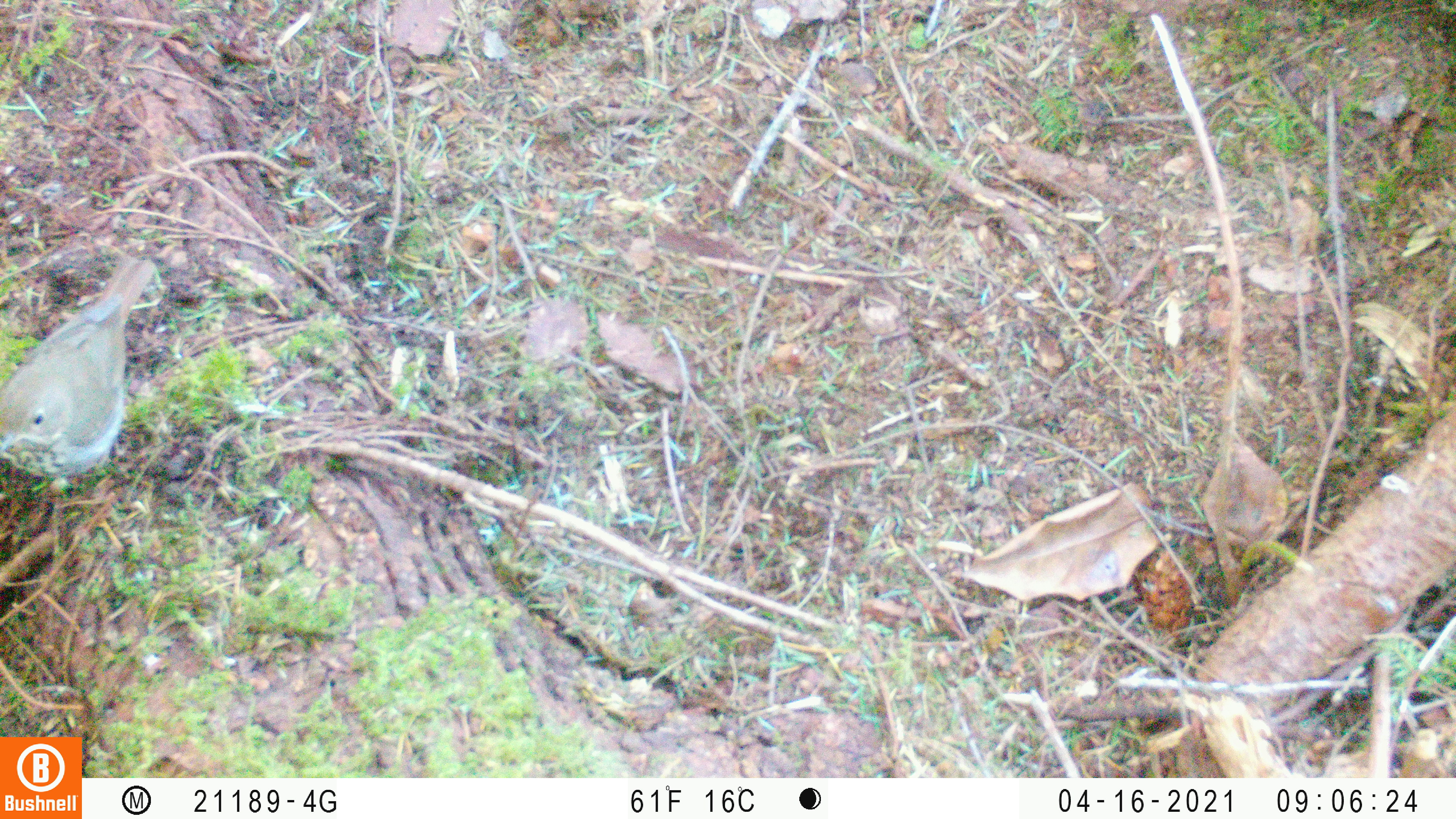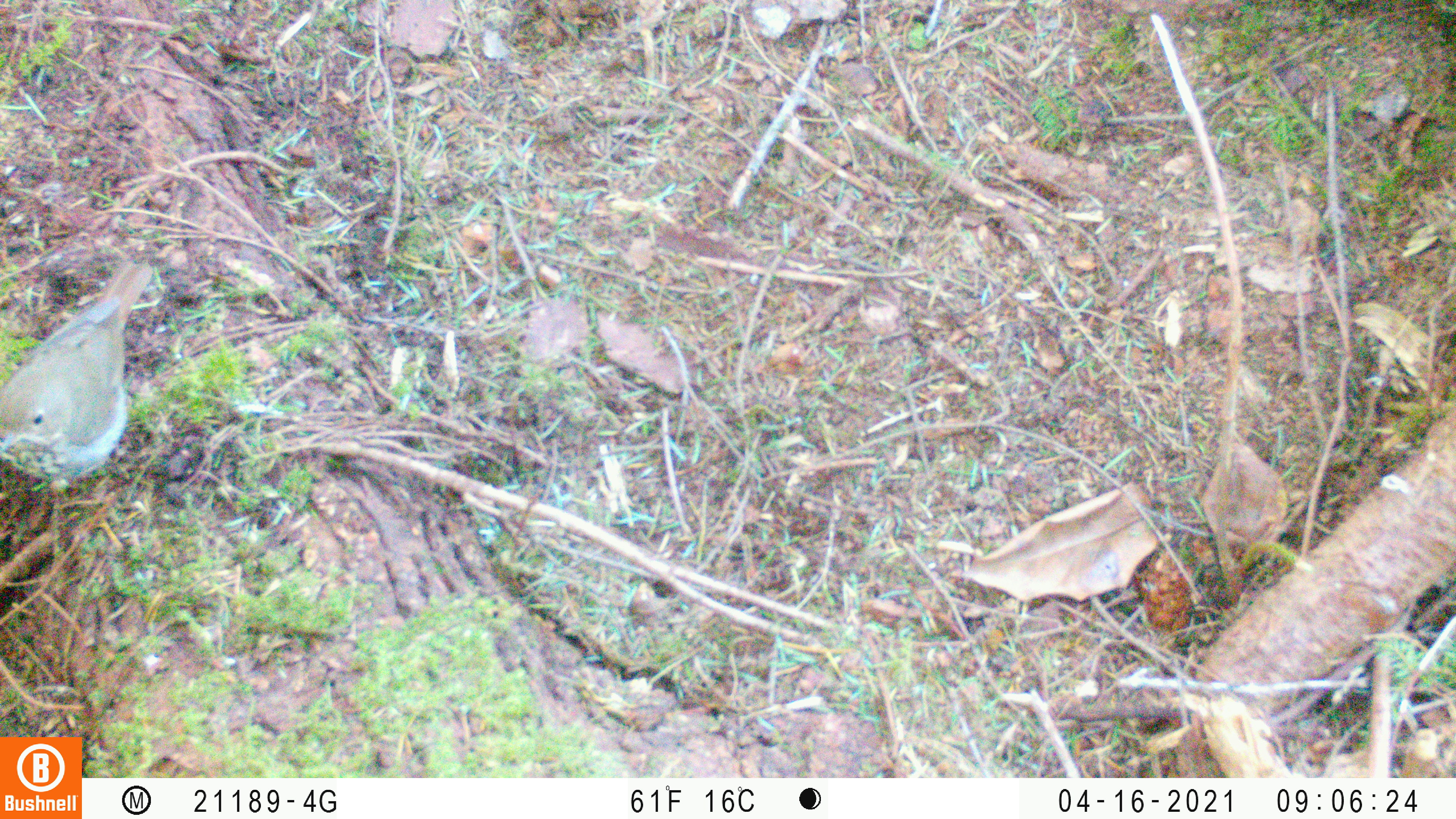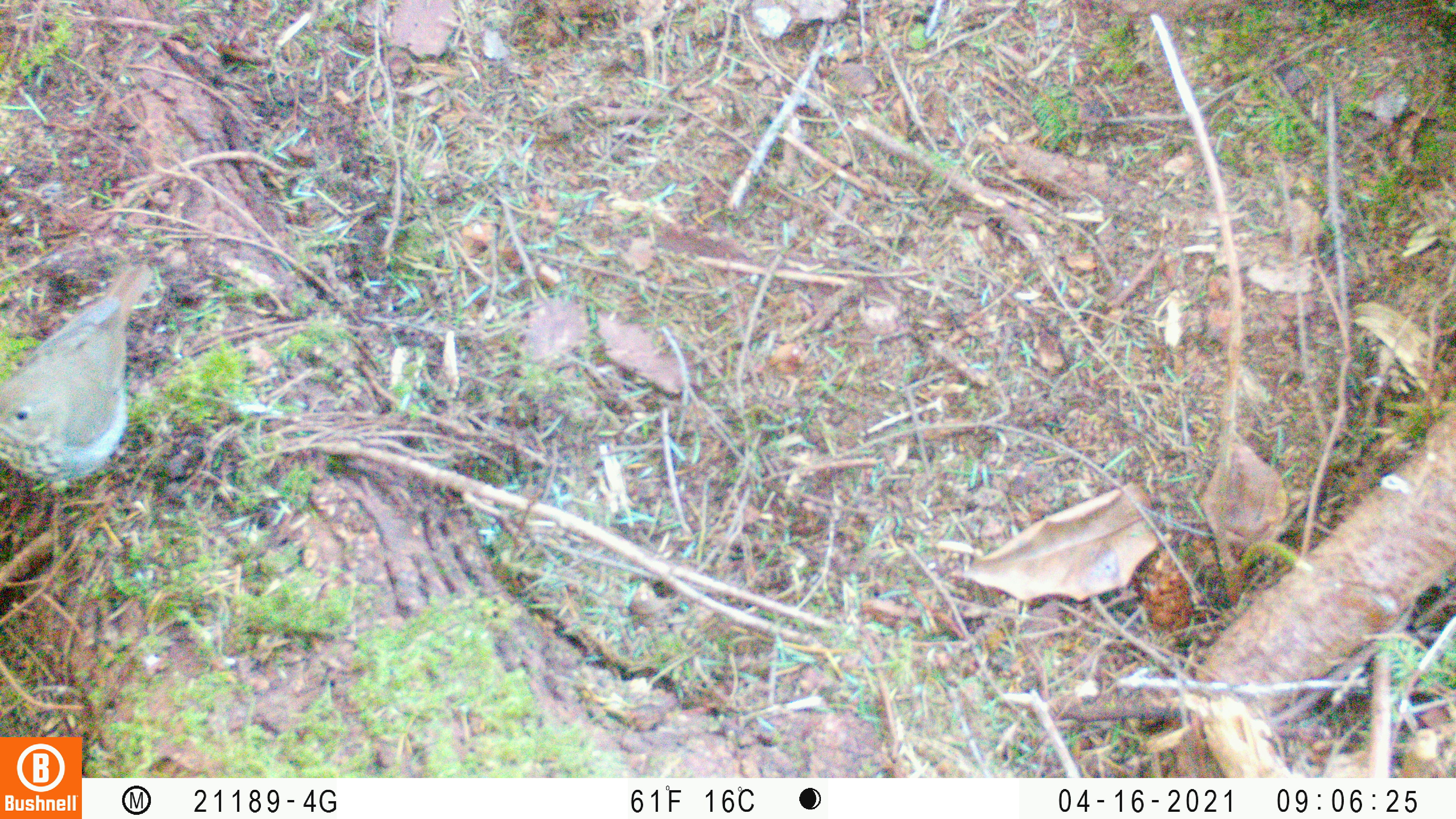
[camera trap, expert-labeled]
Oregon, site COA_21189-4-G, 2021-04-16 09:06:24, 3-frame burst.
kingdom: Animalia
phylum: Chordata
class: Aves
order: Passeriformes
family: Turdidae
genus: Catharus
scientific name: Catharus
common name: brown thrushes and nightingale-thrushes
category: catharus species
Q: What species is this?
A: Catharus species (brown thrushes and nightingale-thrushes) (Catharus).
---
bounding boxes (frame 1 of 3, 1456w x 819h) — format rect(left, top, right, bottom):
catharus species: rect(4, 248, 163, 498)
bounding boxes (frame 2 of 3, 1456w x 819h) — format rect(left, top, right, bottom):
catharus species: rect(0, 254, 157, 507)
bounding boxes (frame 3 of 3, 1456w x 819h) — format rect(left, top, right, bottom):
catharus species: rect(0, 254, 160, 499)